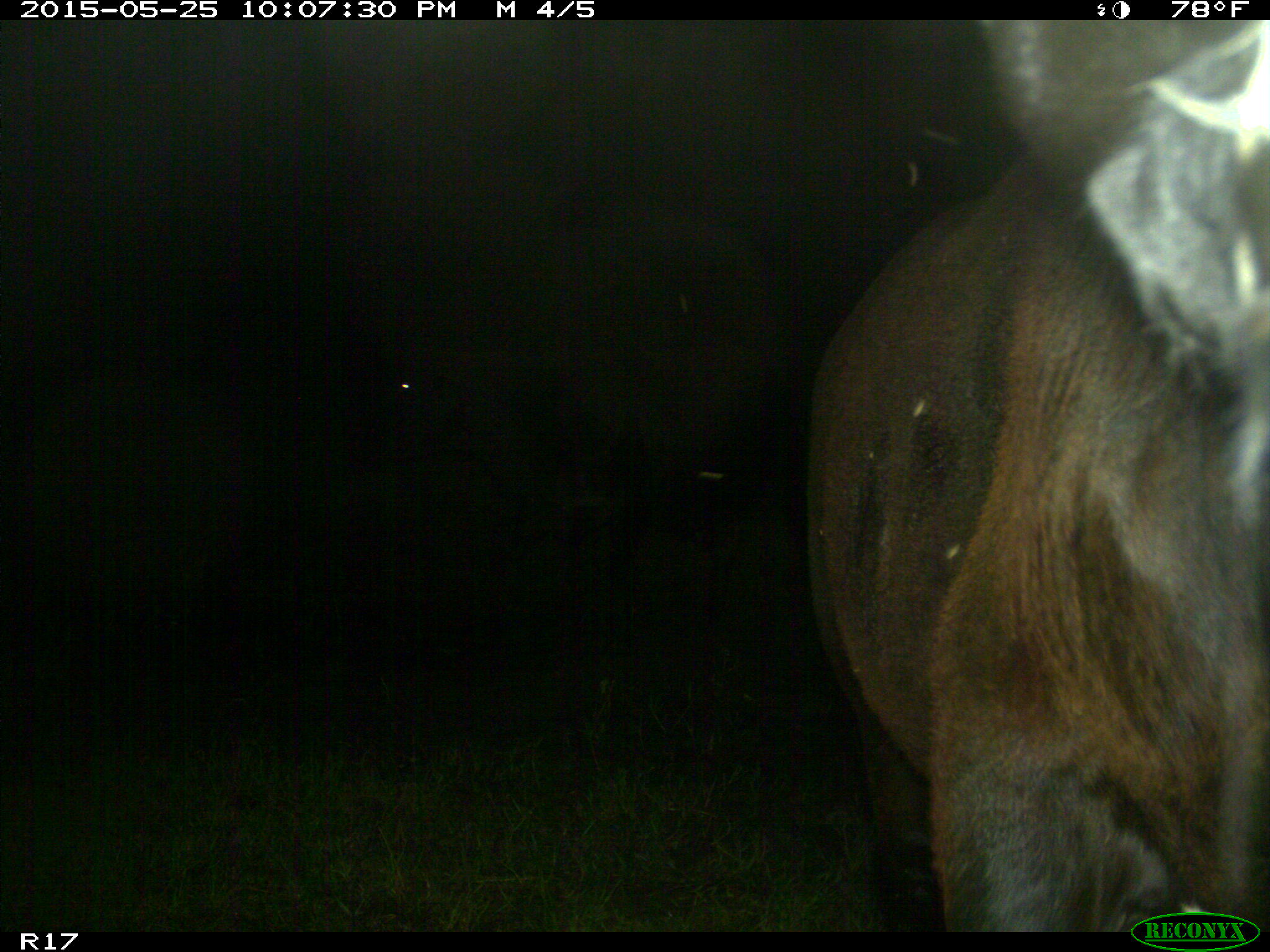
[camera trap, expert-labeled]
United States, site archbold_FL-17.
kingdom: Animalia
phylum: Chordata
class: Mammalia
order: Artiodactyla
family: Bovidae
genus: Bos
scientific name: Bos taurus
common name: domestic cow